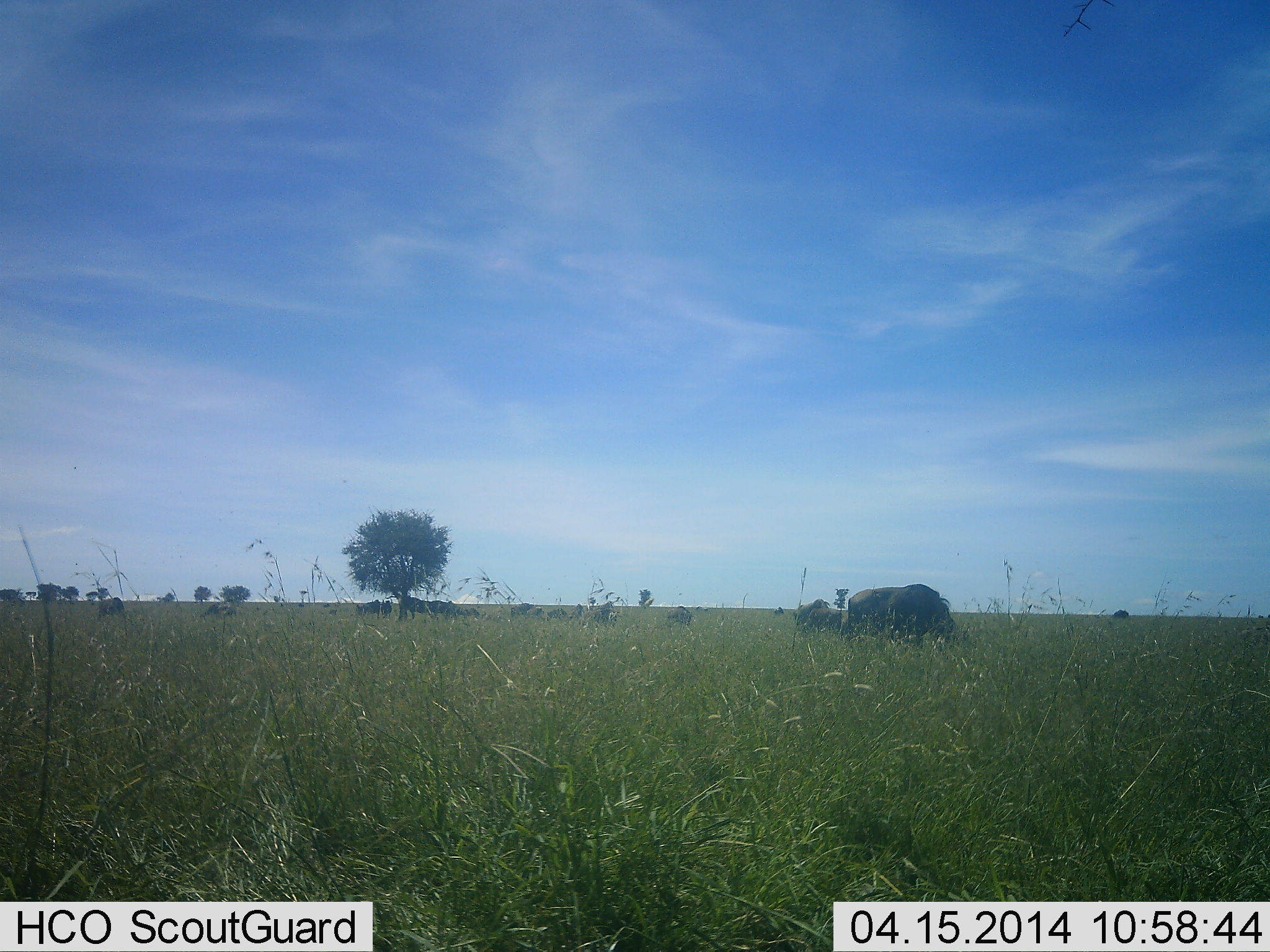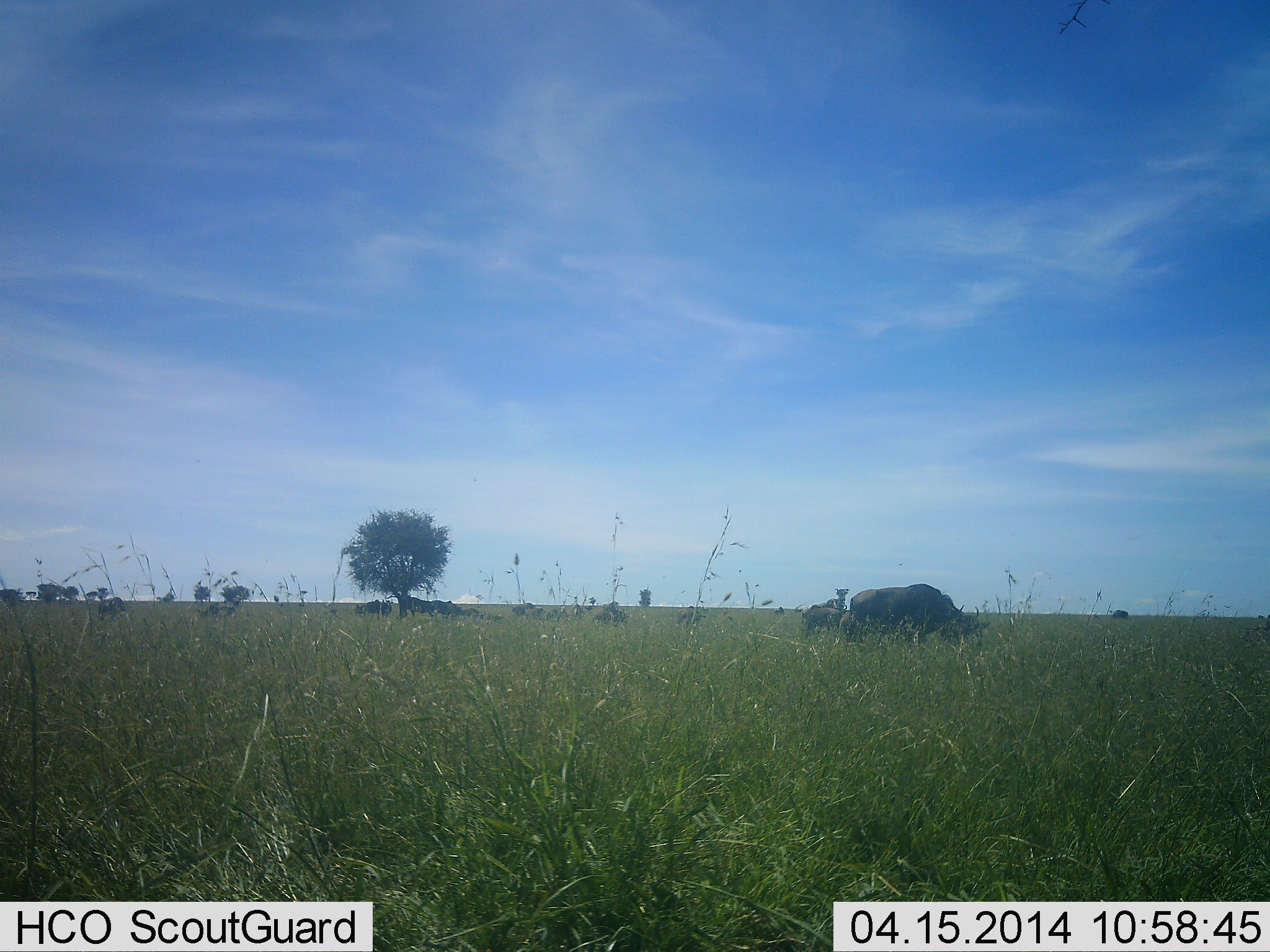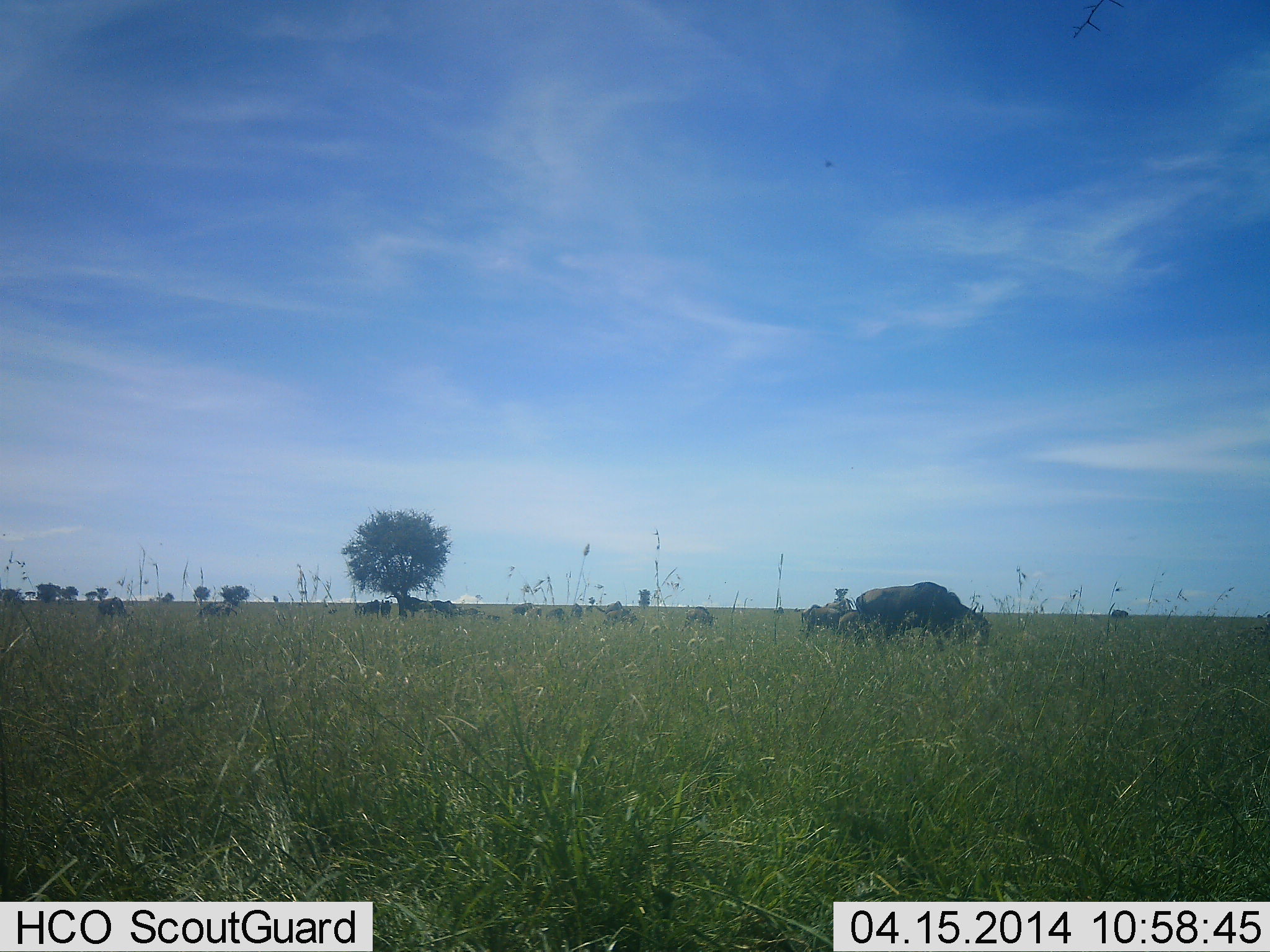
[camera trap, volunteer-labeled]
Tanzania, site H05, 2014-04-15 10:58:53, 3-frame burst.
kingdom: Animalia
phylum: Chordata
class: Mammalia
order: Artiodactyla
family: Bovidae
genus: Connochaetes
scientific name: Connochaetes taurinus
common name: blue wildebeest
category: wildebeest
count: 11-50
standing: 60%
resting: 0%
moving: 40%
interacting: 0%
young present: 10%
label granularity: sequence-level